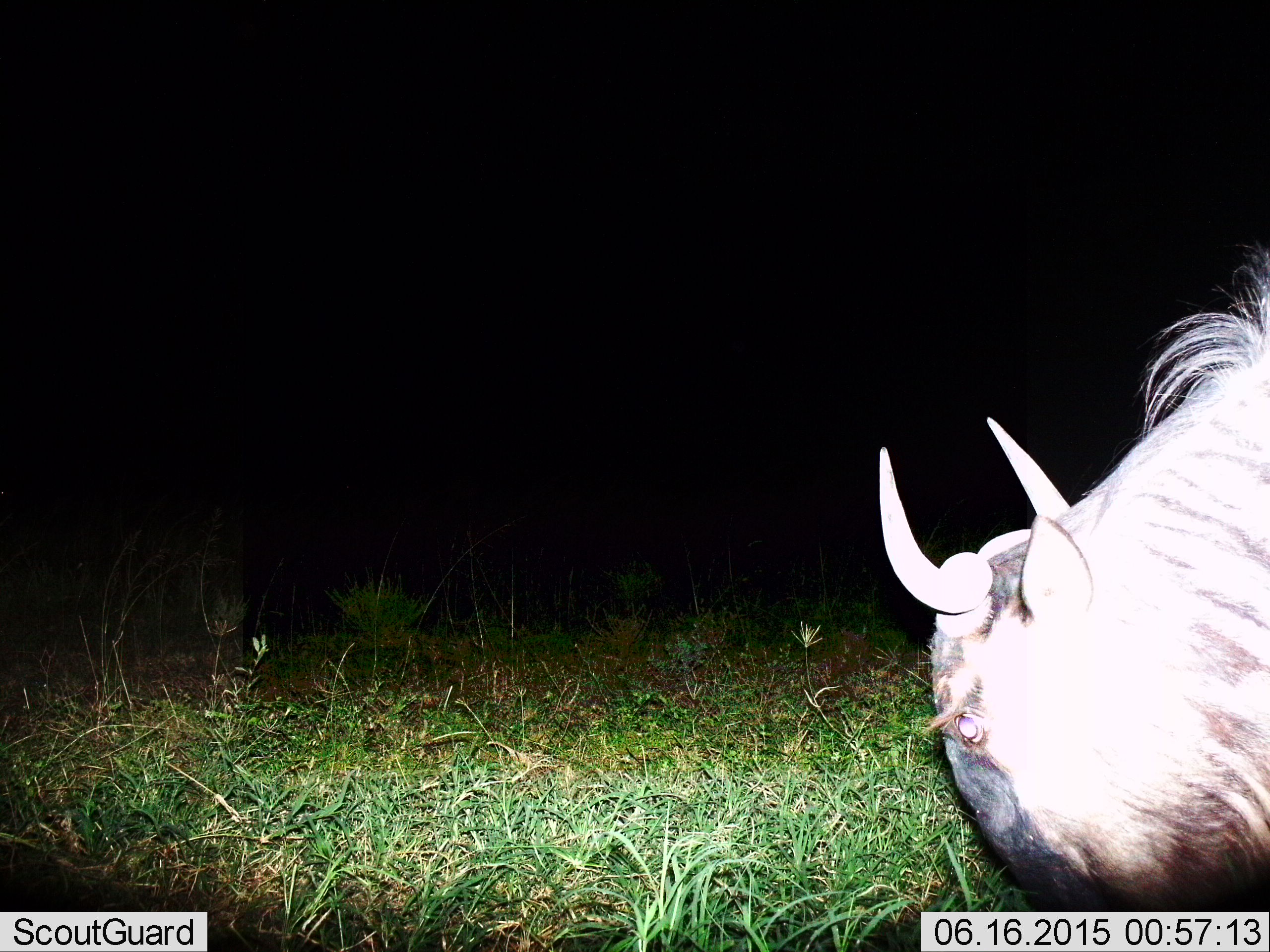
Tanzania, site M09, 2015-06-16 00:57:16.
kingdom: Animalia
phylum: Chordata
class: Mammalia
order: Artiodactyla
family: Bovidae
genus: Connochaetes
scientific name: Connochaetes taurinus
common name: blue wildebeest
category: wildebeest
Wildebeest (blue wildebeest) (Connochaetes taurinus), count 1. Behavior (volunteer vote fractions): standing 40%, resting 0%, moving 10%, interacting 0%. Young present (vote fraction): 0%. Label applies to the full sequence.